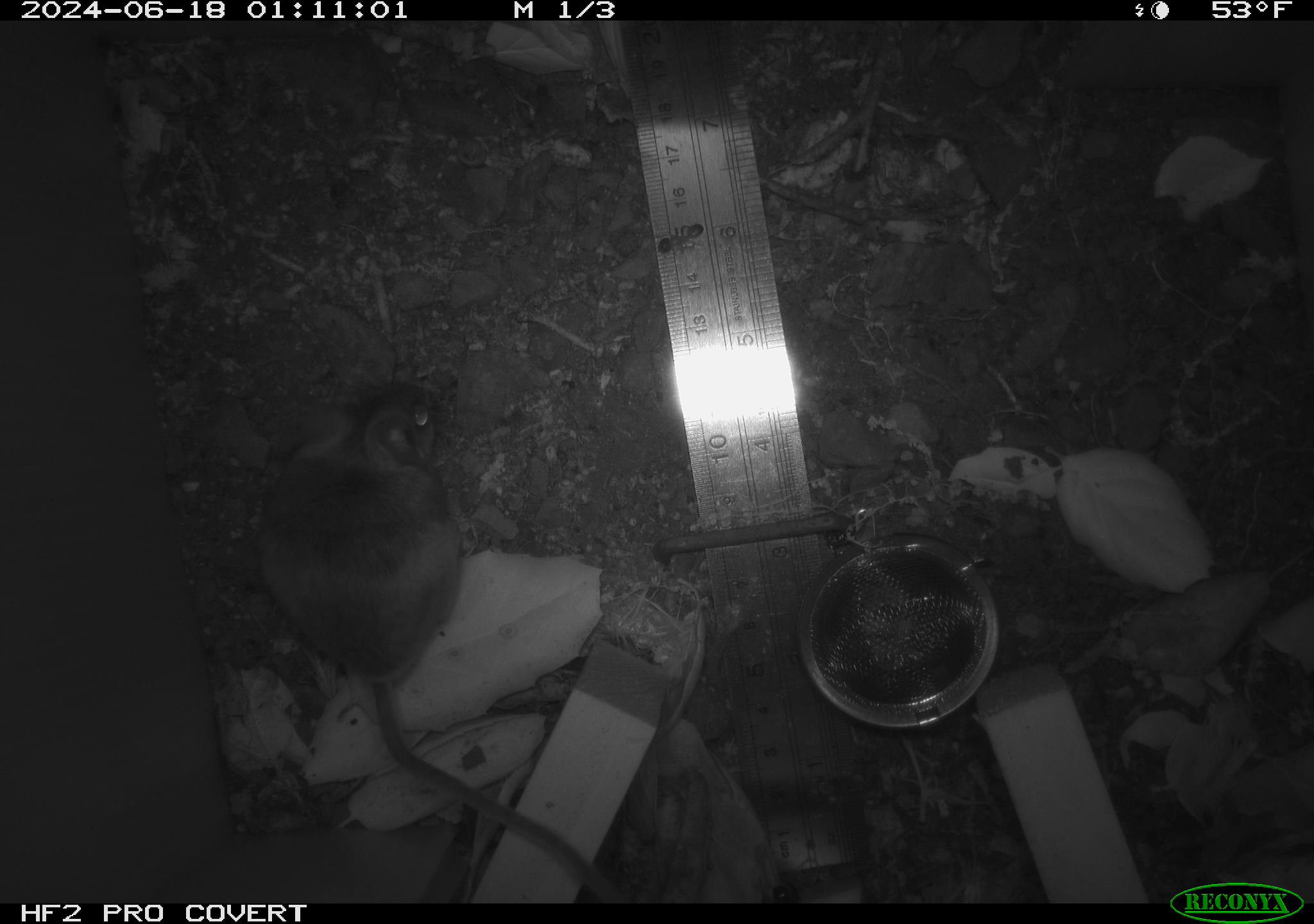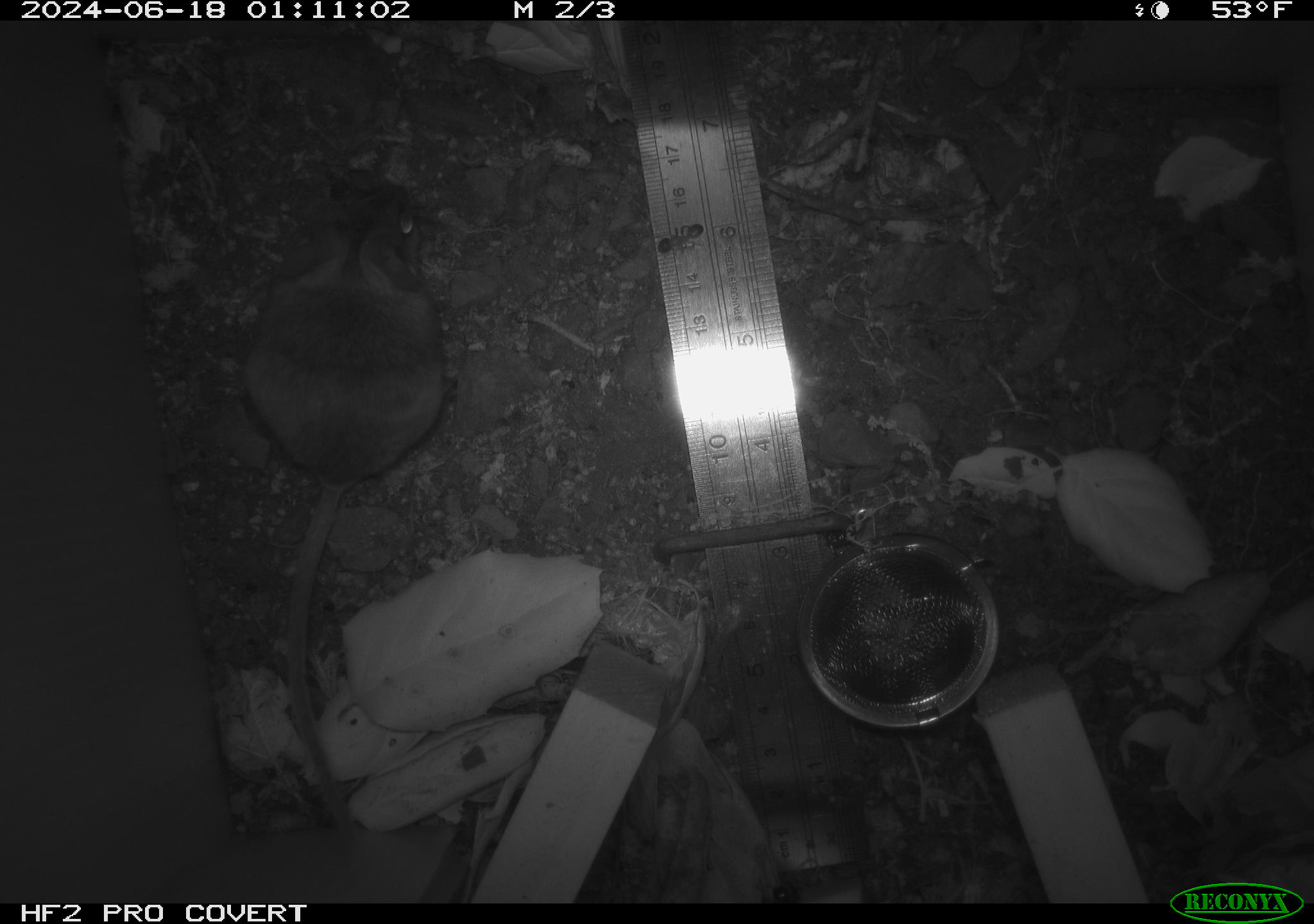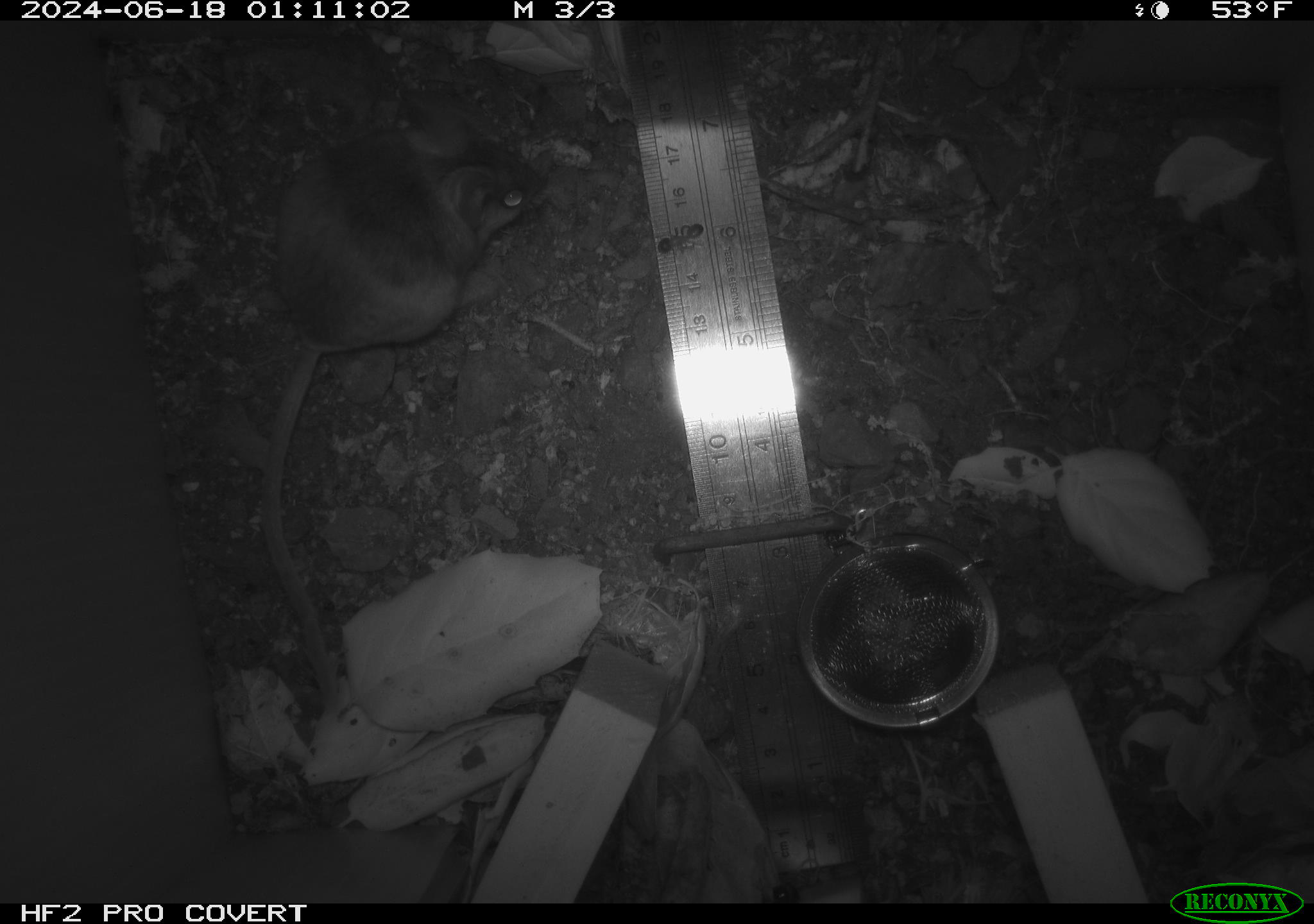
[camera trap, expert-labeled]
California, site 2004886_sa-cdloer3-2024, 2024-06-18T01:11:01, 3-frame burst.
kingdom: Animalia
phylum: Chordata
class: Mammalia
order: Rodentia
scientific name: Rodentia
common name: rodent